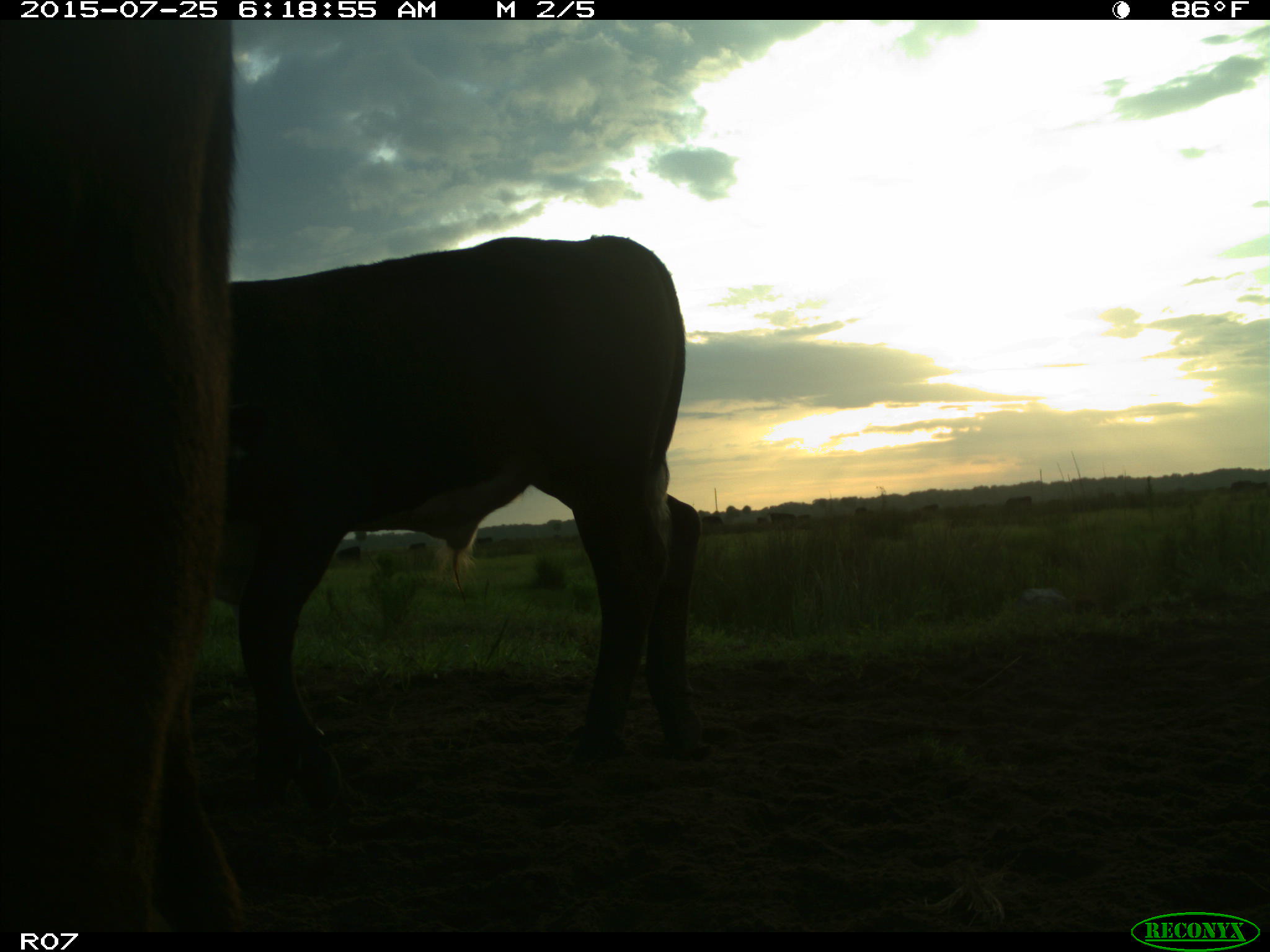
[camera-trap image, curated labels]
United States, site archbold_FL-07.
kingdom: Animalia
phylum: Chordata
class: Mammalia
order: Artiodactyla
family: Bovidae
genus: Bos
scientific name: Bos taurus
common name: domestic cow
Bos taurus (domestic cow).